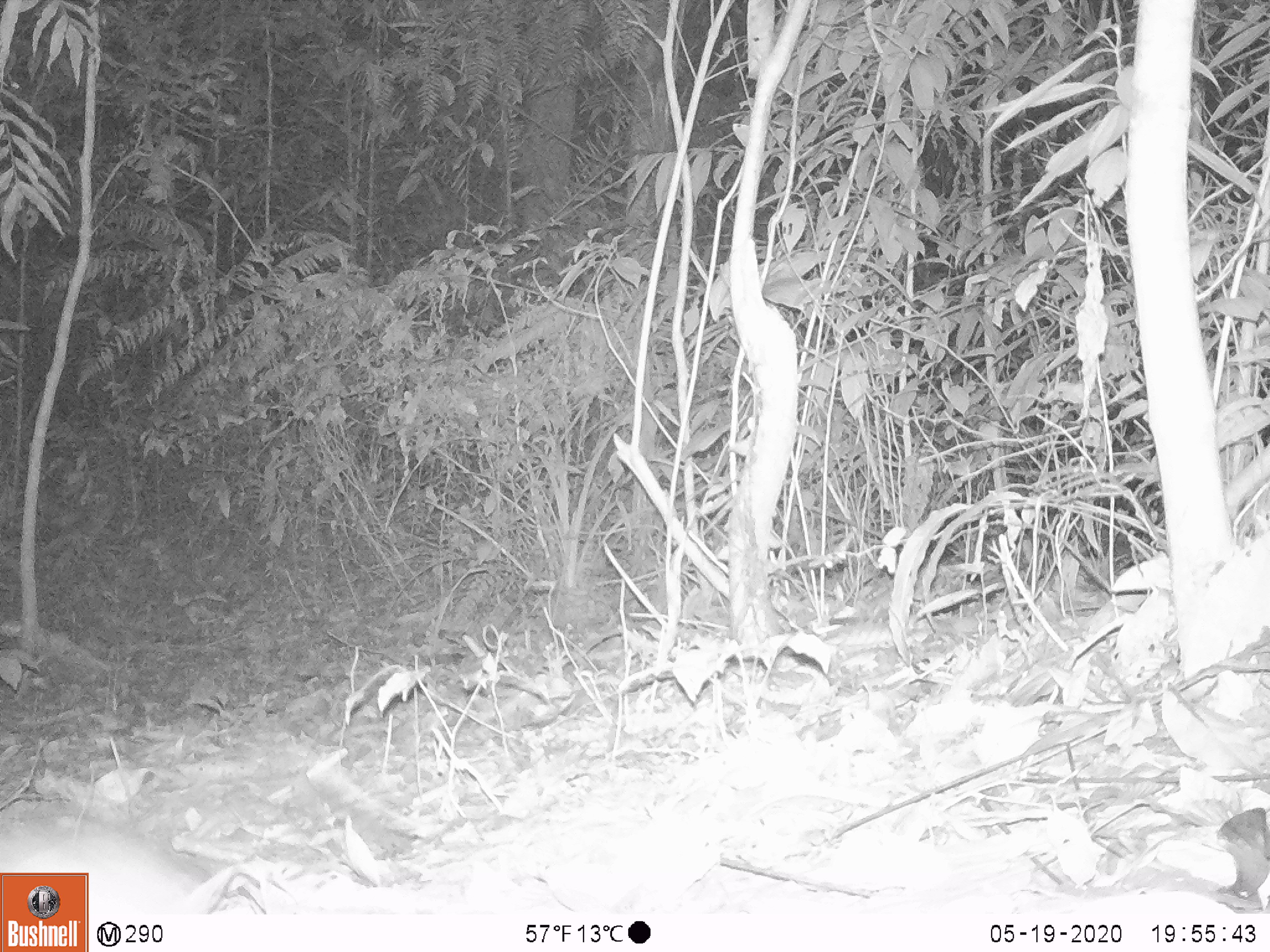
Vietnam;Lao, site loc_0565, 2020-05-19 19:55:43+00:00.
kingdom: Animalia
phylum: Chordata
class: Mammalia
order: Rodentia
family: Muridae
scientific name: Muridae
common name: old-world mice and rats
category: unidentified murid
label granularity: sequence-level